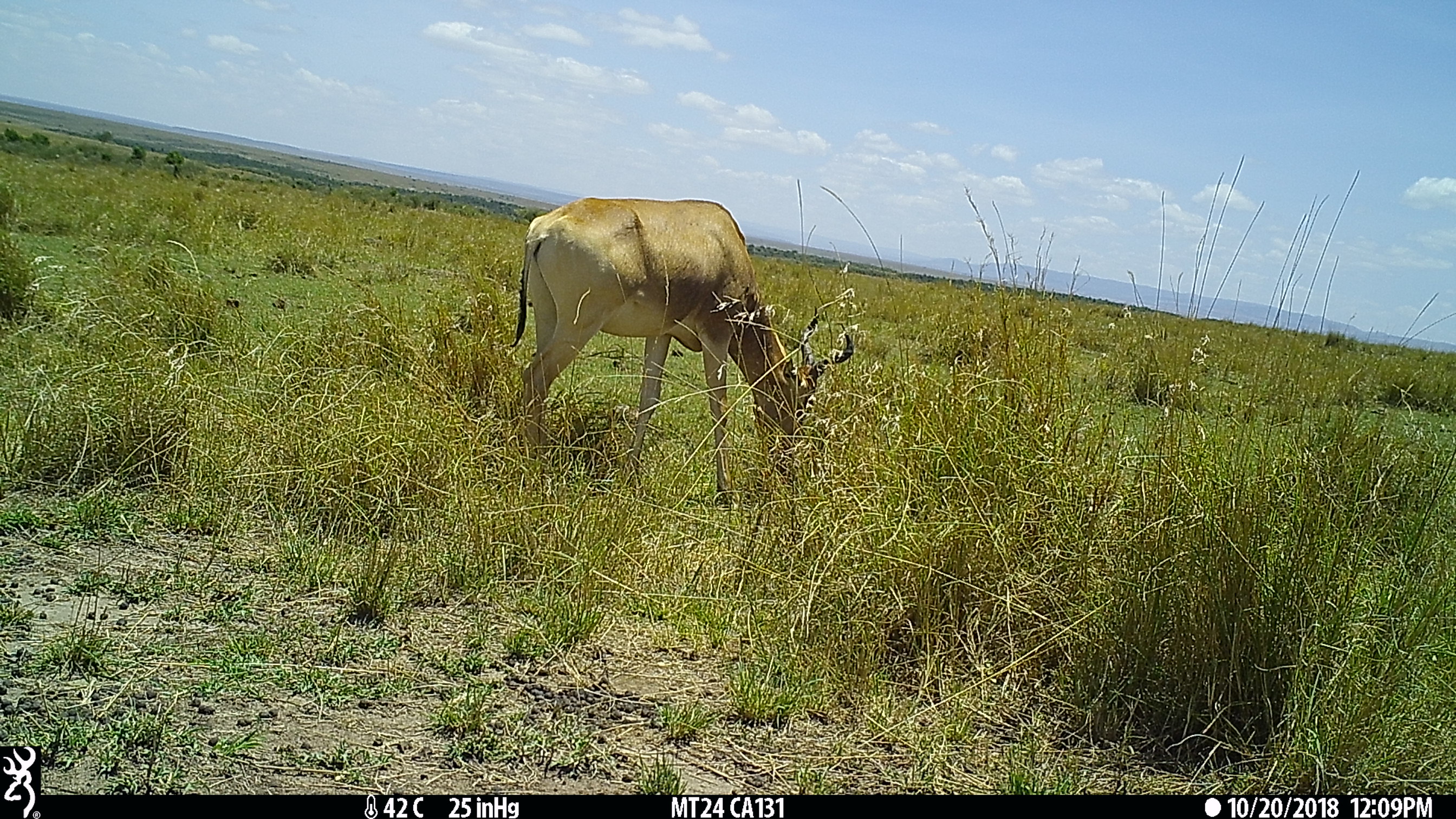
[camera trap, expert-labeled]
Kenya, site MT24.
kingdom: Animalia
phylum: Chordata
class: Mammalia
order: Artiodactyla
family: Bovidae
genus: Alcelaphus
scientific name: Alcelaphus buselaphus cokii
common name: coke's hartebeest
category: hartebeest cokes